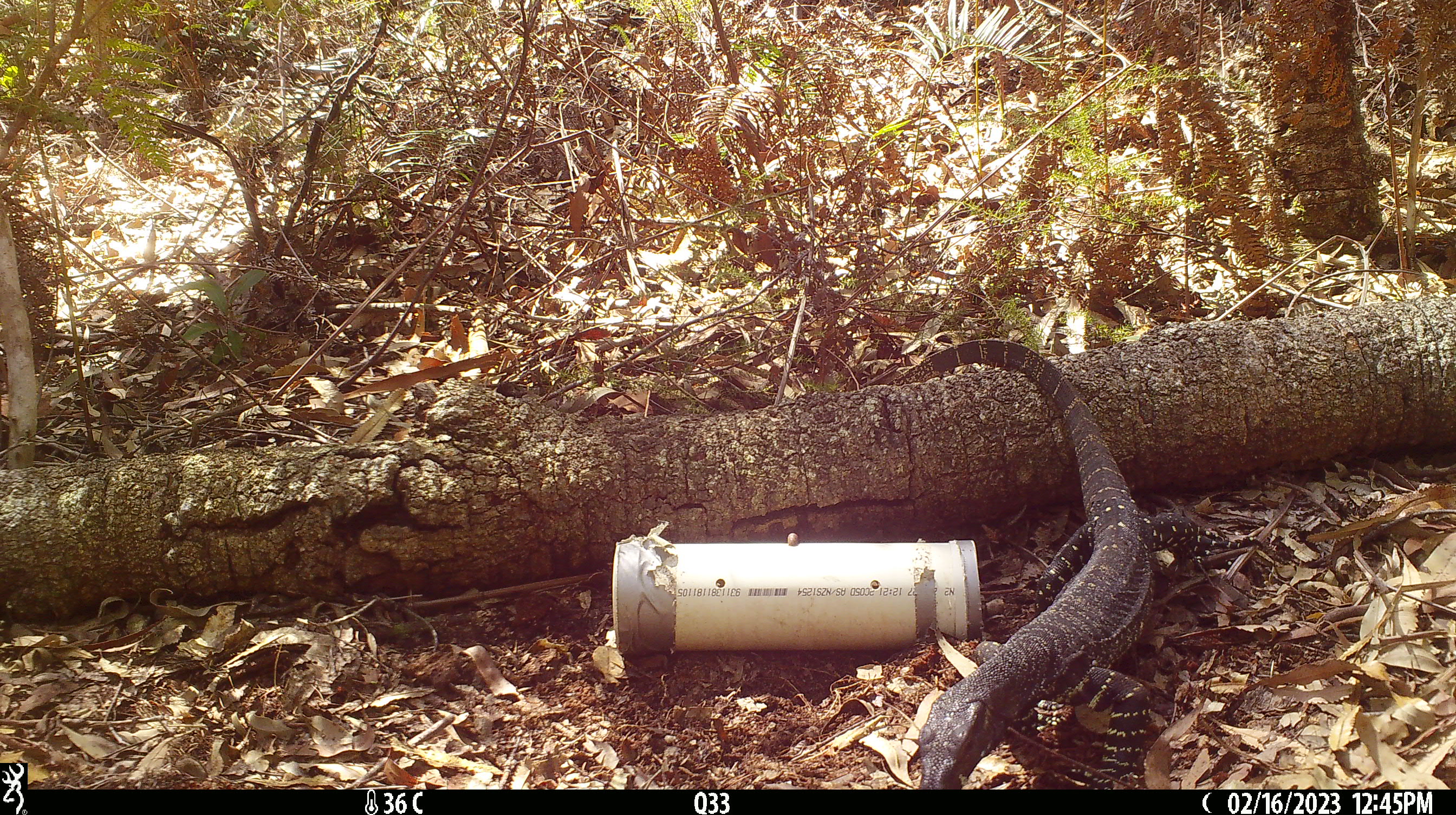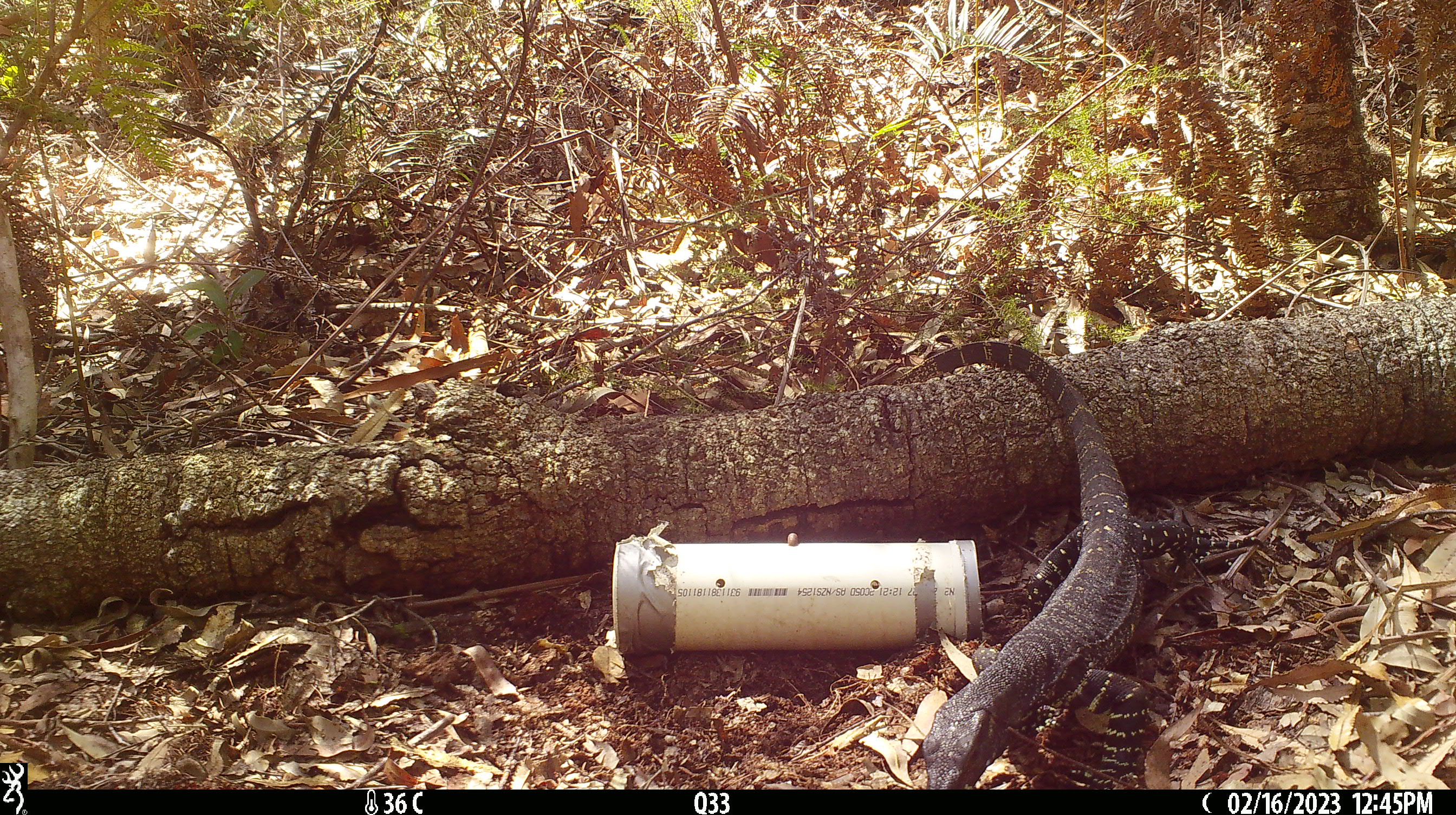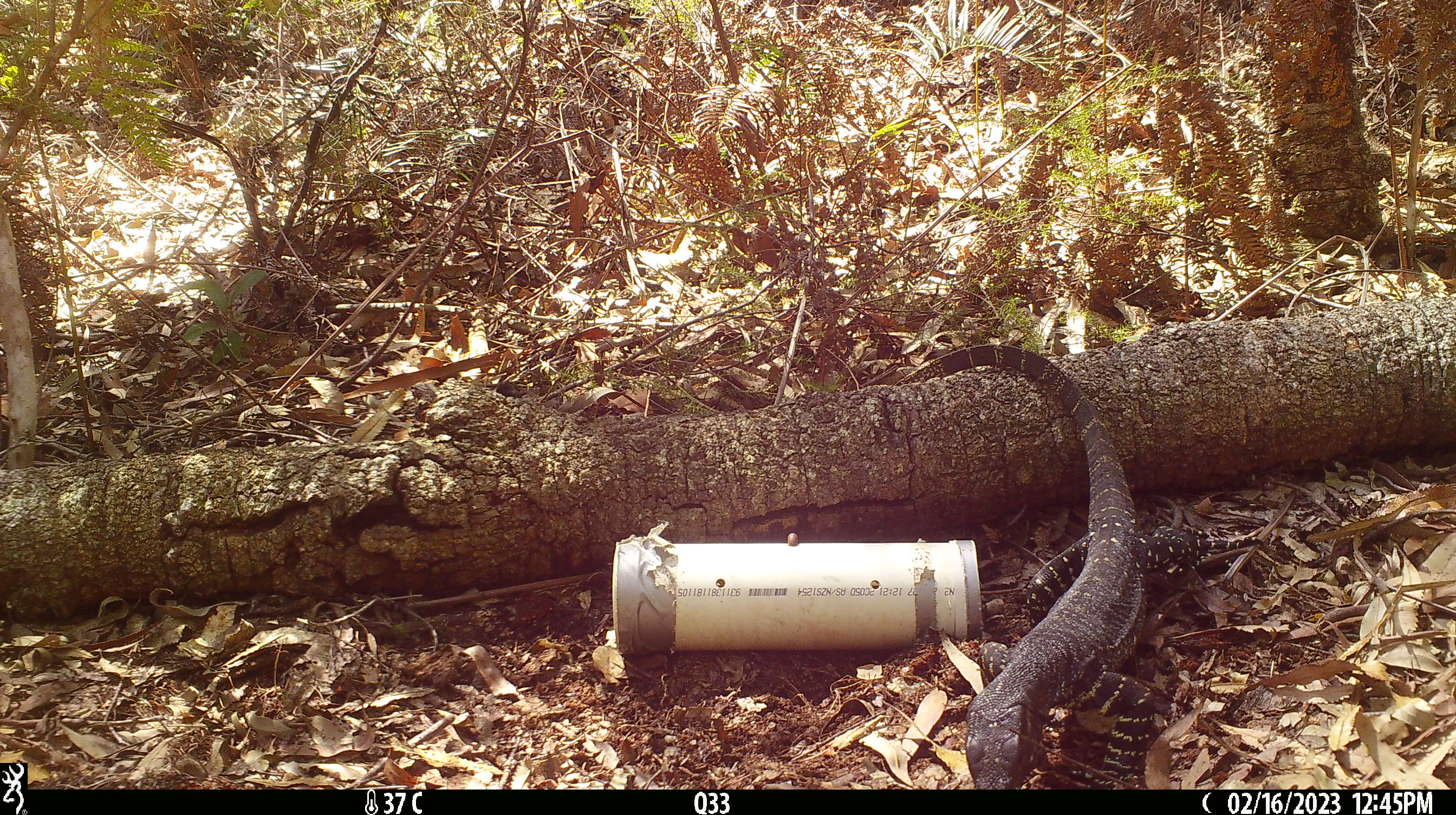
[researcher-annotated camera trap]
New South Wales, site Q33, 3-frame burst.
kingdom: Animalia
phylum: Chordata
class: Reptilia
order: Squamata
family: Varanidae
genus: Varanus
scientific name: Varanus varius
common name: lace monitor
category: goanna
Goanna (lace monitor) (Varanus varius).